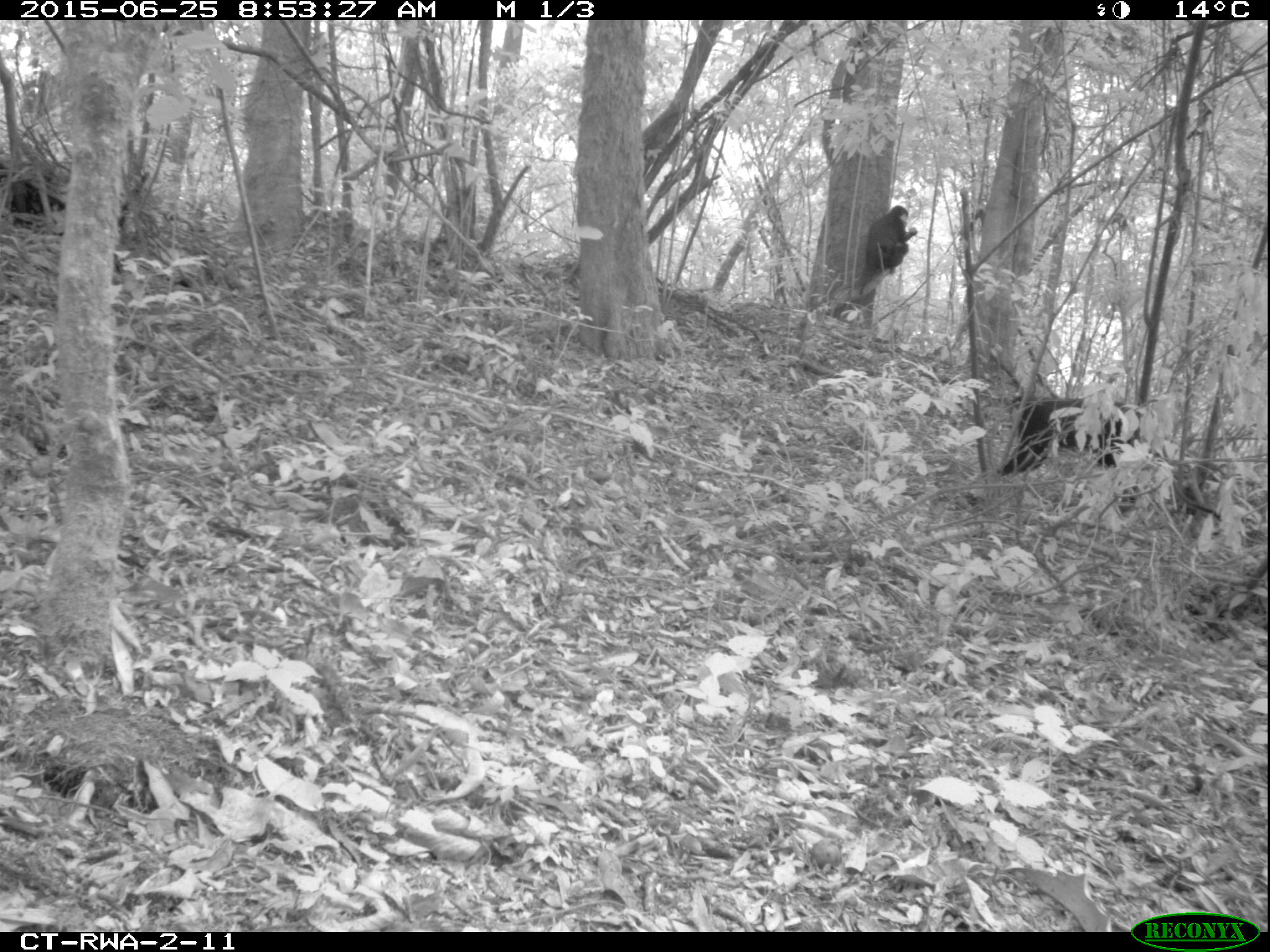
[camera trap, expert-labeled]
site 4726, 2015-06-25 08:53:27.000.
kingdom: Animalia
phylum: Chordata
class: Mammalia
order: Primates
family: Cercopithecidae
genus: Allochrocebus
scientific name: Allochrocebus lhoesti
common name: l'hoest's monkey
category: cercopithecus lhoesti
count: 2